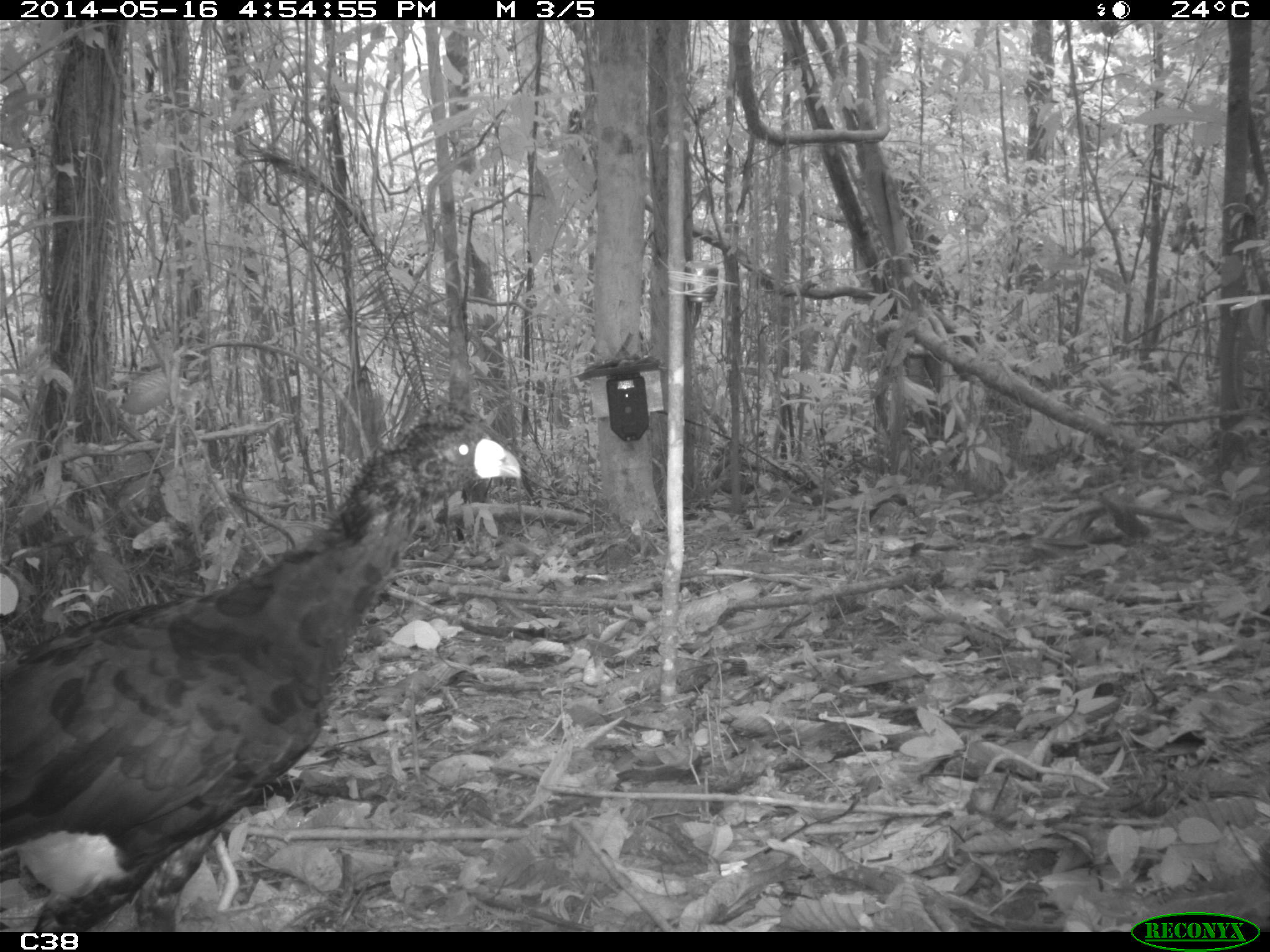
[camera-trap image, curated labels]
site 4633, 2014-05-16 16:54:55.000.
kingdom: Animalia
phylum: Chordata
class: Aves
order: Galliformes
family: Cracidae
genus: Crax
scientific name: Crax alector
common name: black curassow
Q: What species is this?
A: Crax alector (black curassow).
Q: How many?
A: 1.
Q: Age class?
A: Adult.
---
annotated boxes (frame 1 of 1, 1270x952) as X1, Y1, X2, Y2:
crax alector: 0, 419, 520, 930